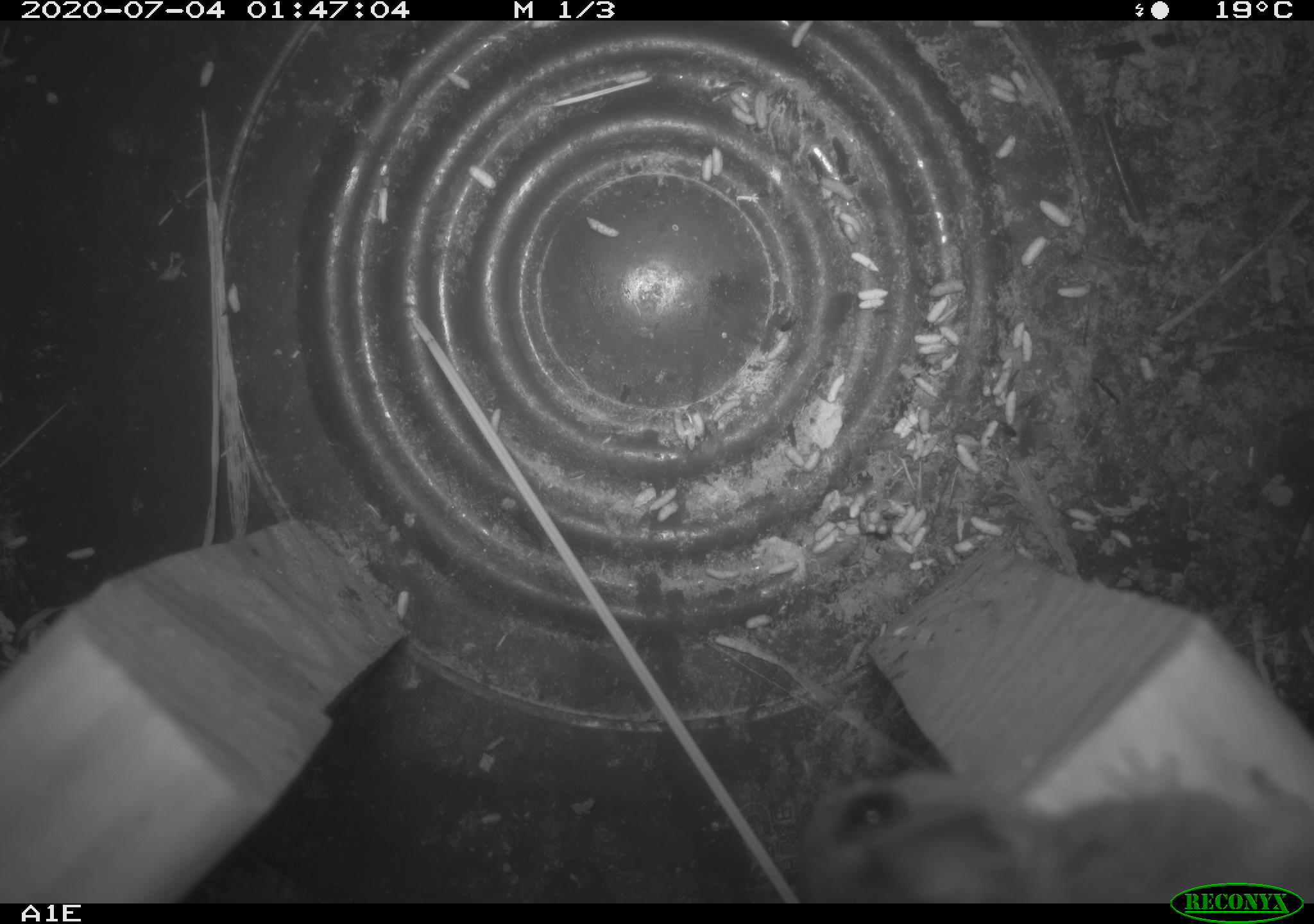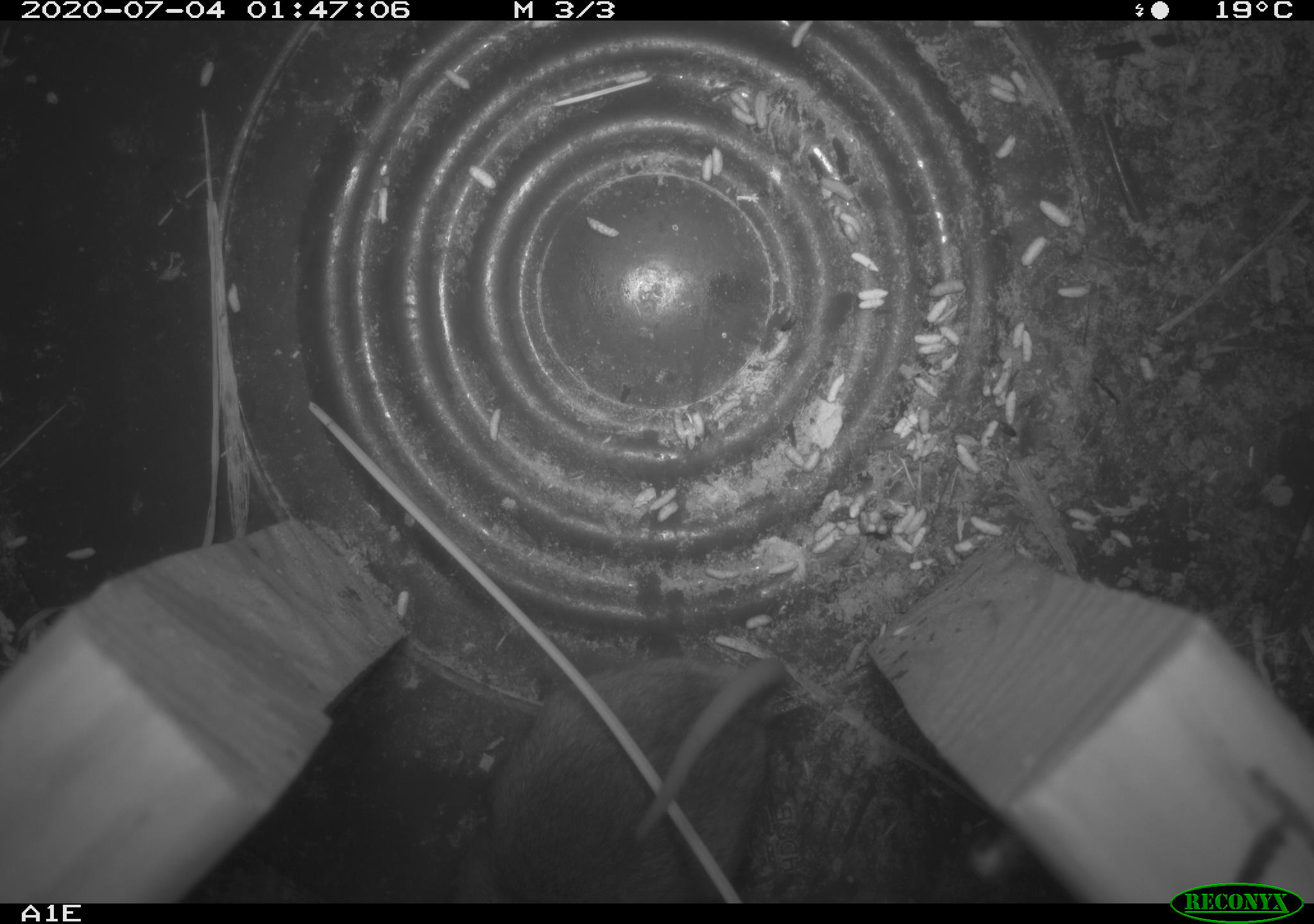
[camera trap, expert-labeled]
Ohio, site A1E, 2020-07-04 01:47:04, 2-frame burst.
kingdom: Animalia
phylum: Chordata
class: Mammalia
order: Rodentia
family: Cricetidae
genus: Peromyscus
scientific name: Peromyscus leucopus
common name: white-footed mouse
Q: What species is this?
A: White-footed mouse (Peromyscus leucopus).